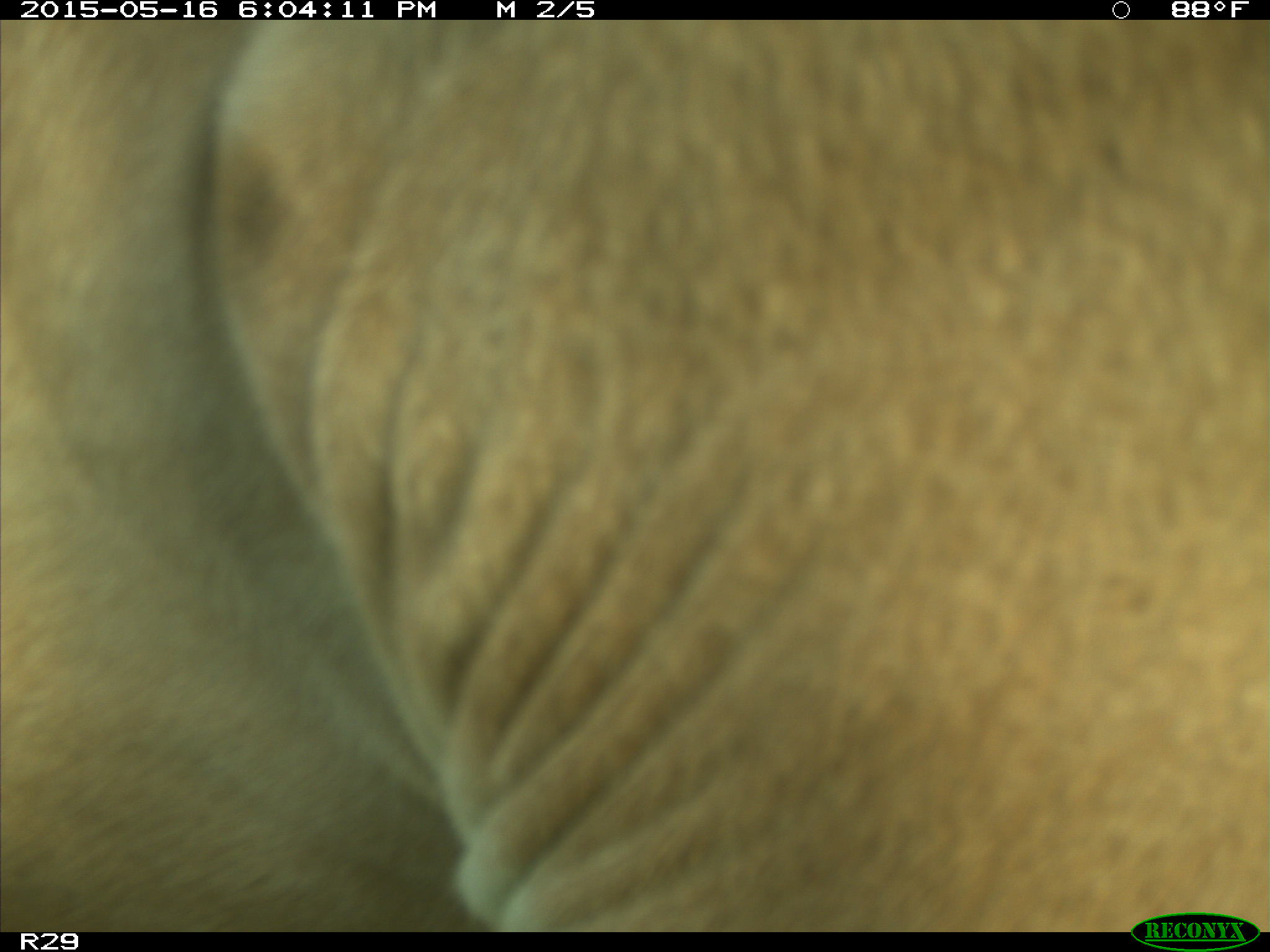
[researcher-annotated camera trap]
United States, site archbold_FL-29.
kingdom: Animalia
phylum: Chordata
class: Mammalia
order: Artiodactyla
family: Bovidae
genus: Bos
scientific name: Bos taurus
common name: domestic cow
Bos taurus (domestic cow).